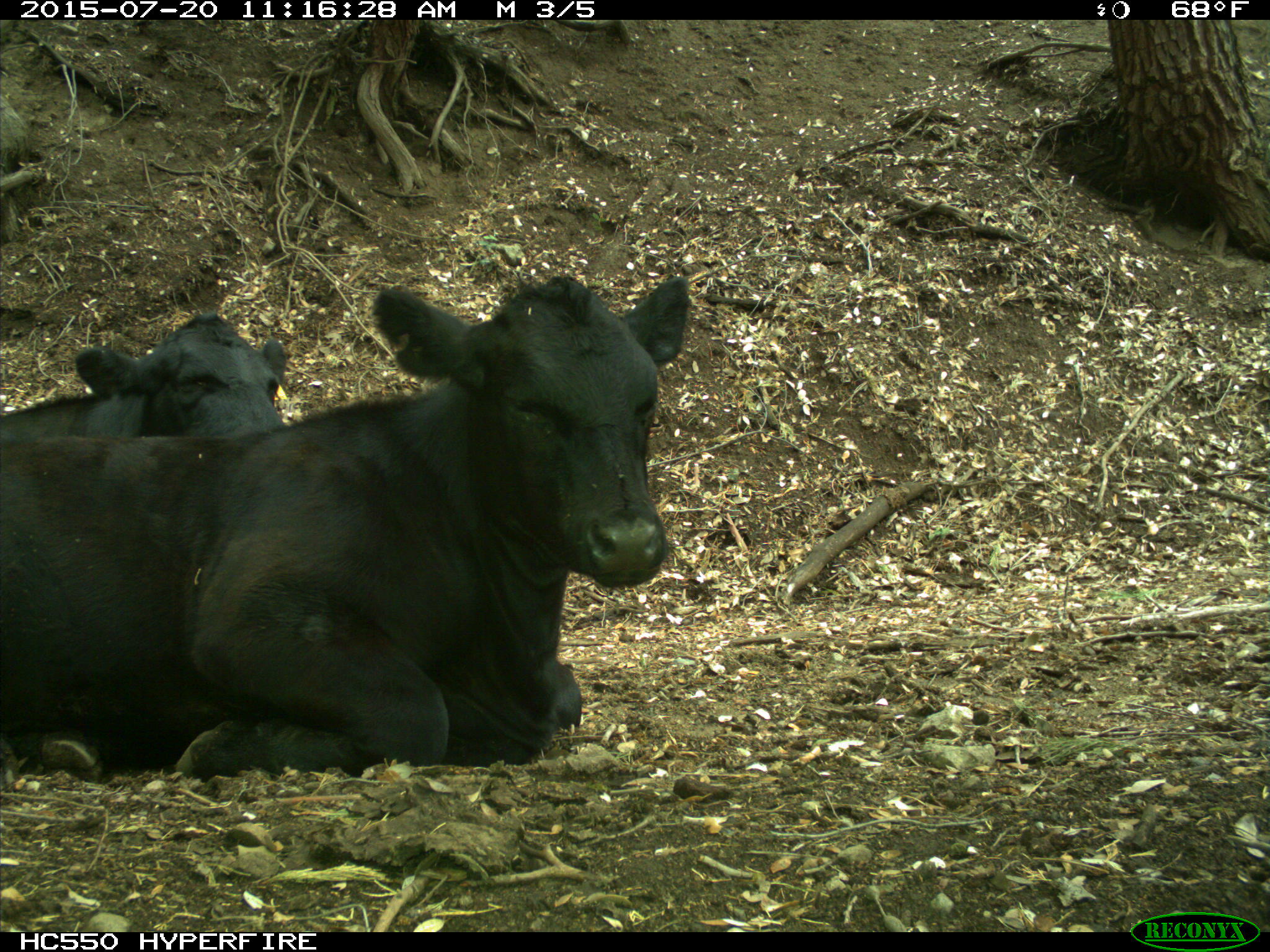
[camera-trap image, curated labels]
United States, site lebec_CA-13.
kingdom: Animalia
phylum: Chordata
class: Mammalia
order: Artiodactyla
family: Bovidae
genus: Bos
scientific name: Bos taurus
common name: domestic cow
Bos taurus (domestic cow).